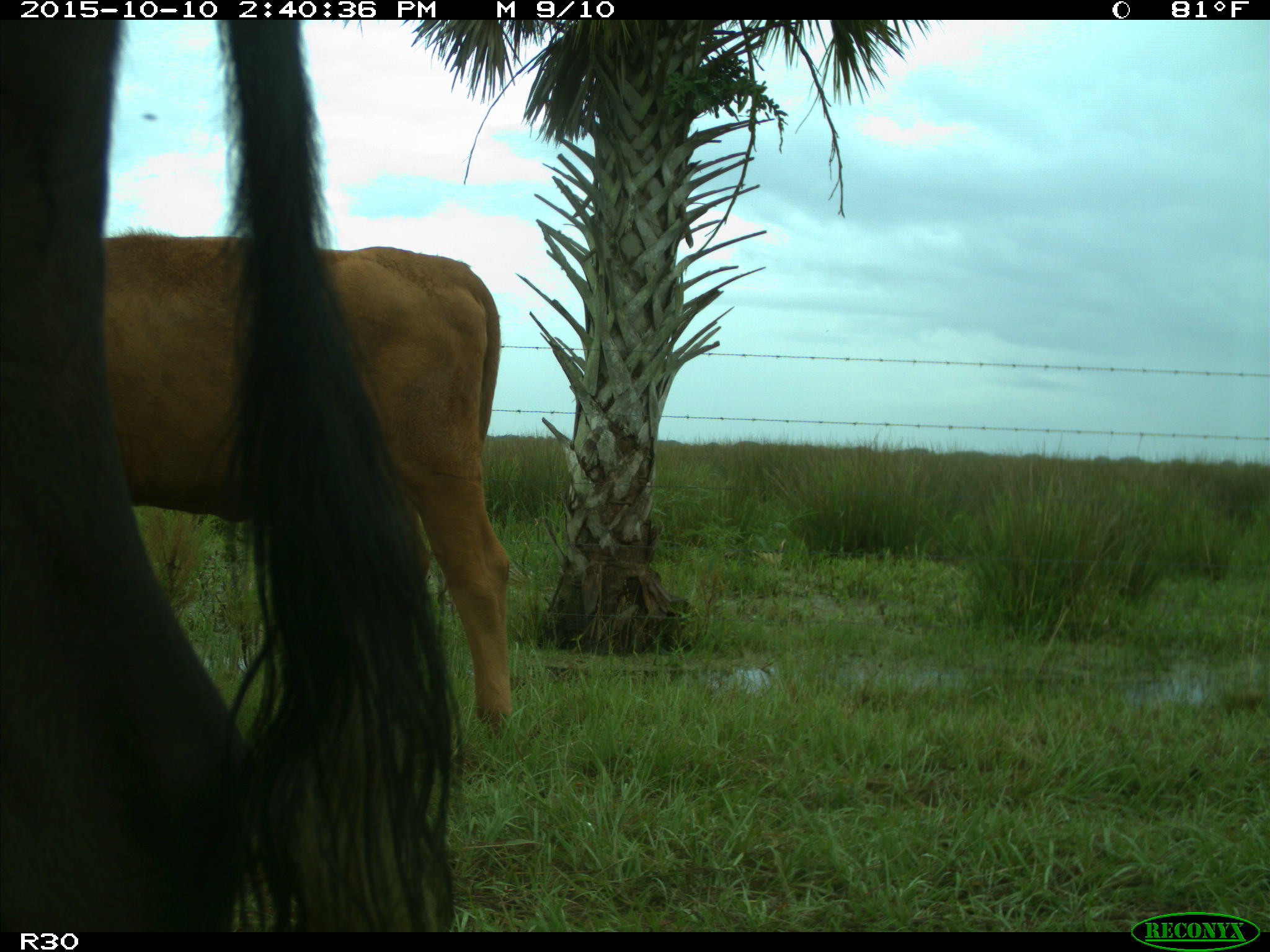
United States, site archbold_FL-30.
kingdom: Animalia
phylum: Chordata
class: Mammalia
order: Artiodactyla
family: Bovidae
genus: Bos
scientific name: Bos taurus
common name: domestic cow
Bos taurus (domestic cow).